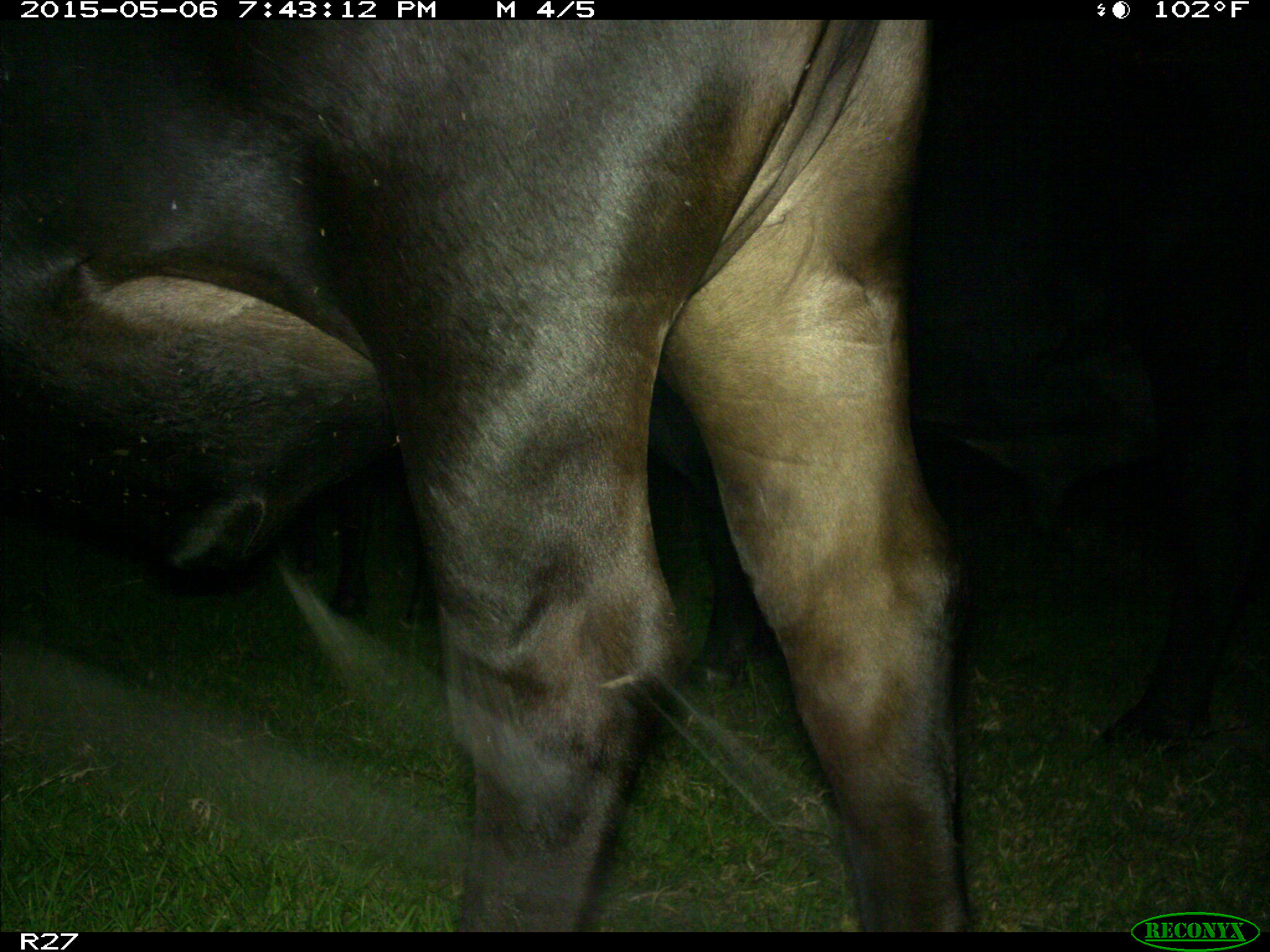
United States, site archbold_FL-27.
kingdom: Animalia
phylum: Chordata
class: Mammalia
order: Artiodactyla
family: Bovidae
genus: Bos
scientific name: Bos taurus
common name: domestic cow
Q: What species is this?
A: Bos taurus (domestic cow).